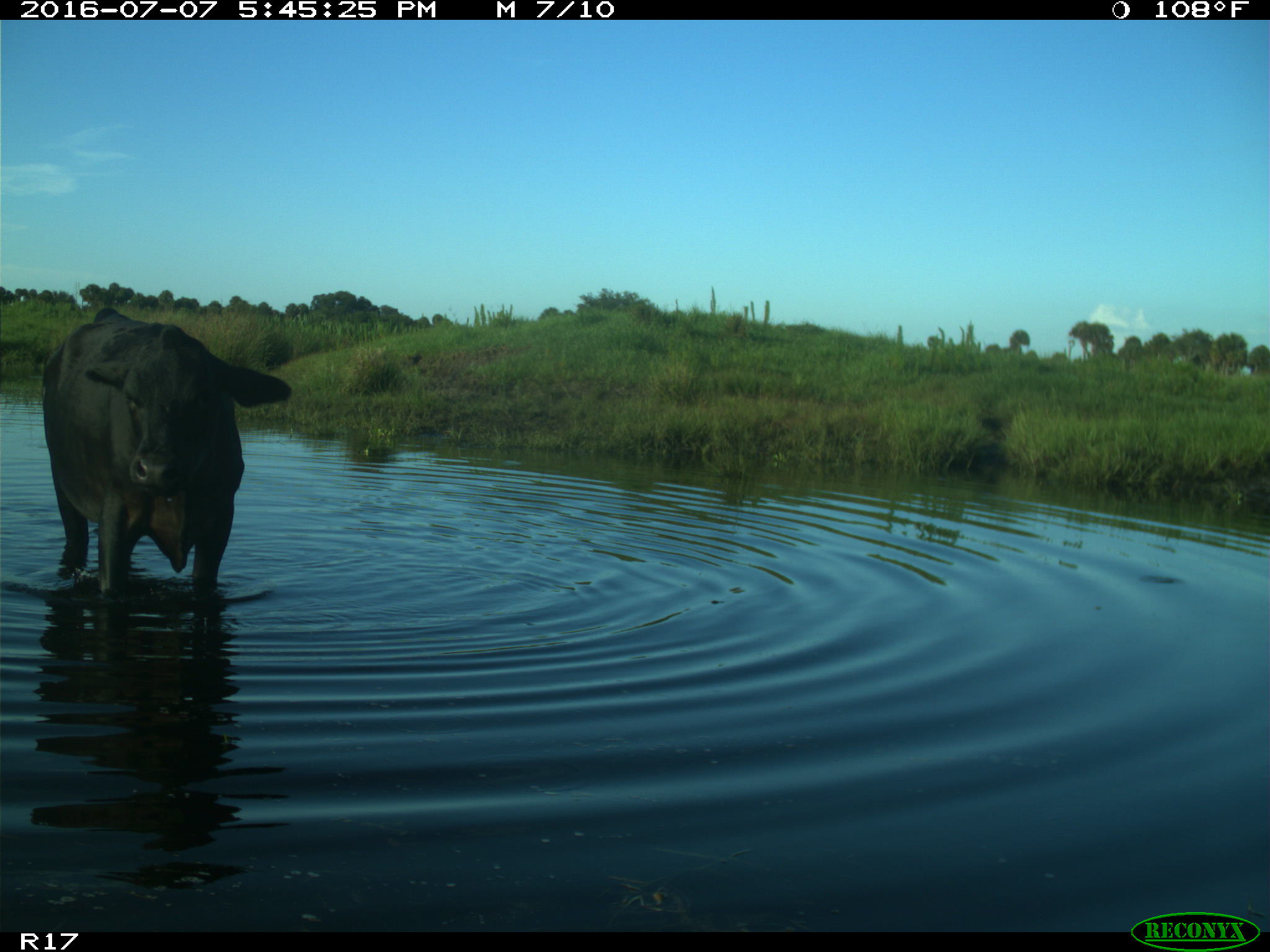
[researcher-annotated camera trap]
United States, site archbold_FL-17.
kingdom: Animalia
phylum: Chordata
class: Mammalia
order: Artiodactyla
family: Bovidae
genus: Bos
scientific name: Bos taurus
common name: domestic cow